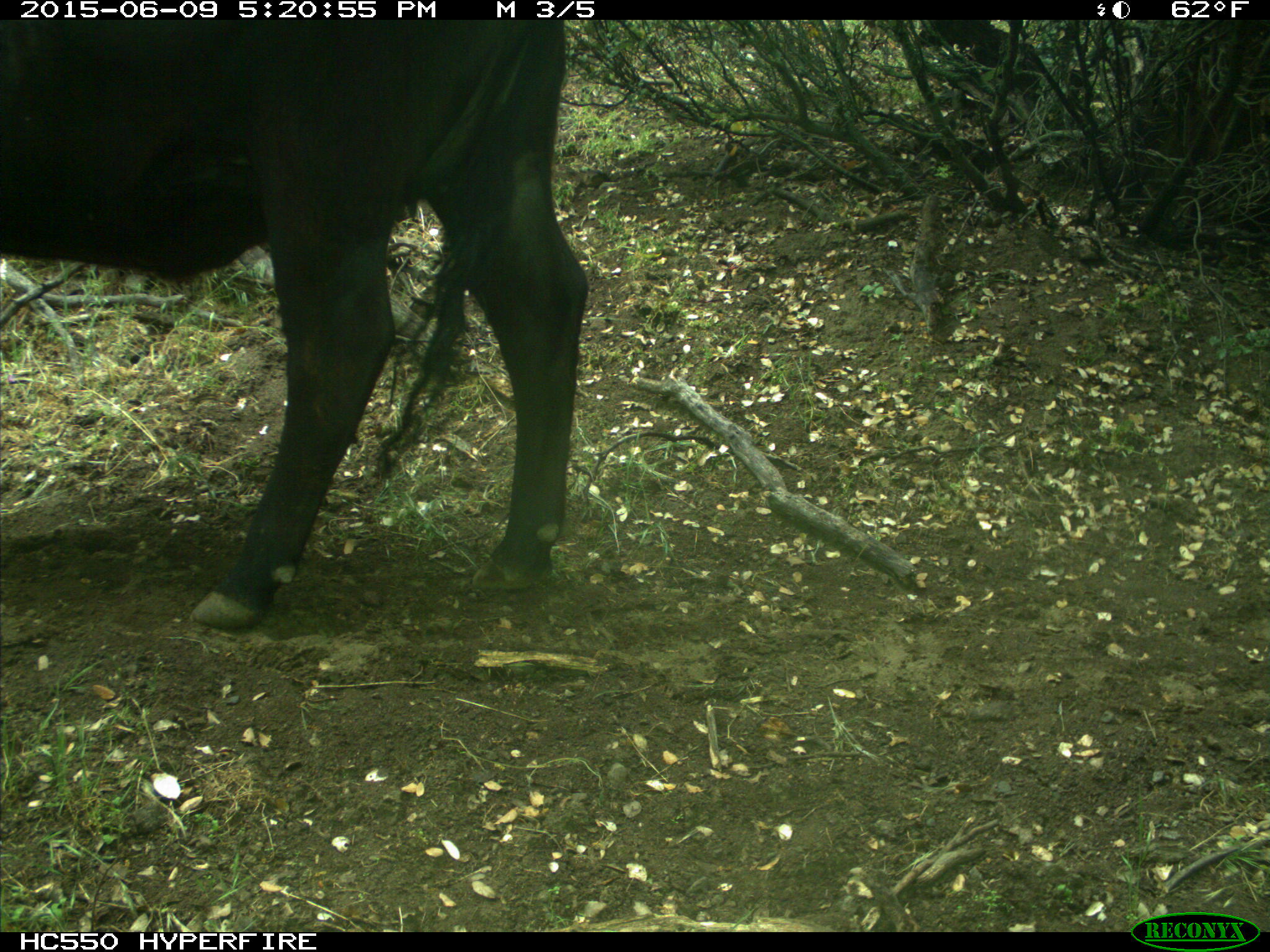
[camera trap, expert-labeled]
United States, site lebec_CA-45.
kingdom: Animalia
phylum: Chordata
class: Mammalia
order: Artiodactyla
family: Bovidae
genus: Bos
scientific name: Bos taurus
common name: domestic cow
Bos taurus (domestic cow).